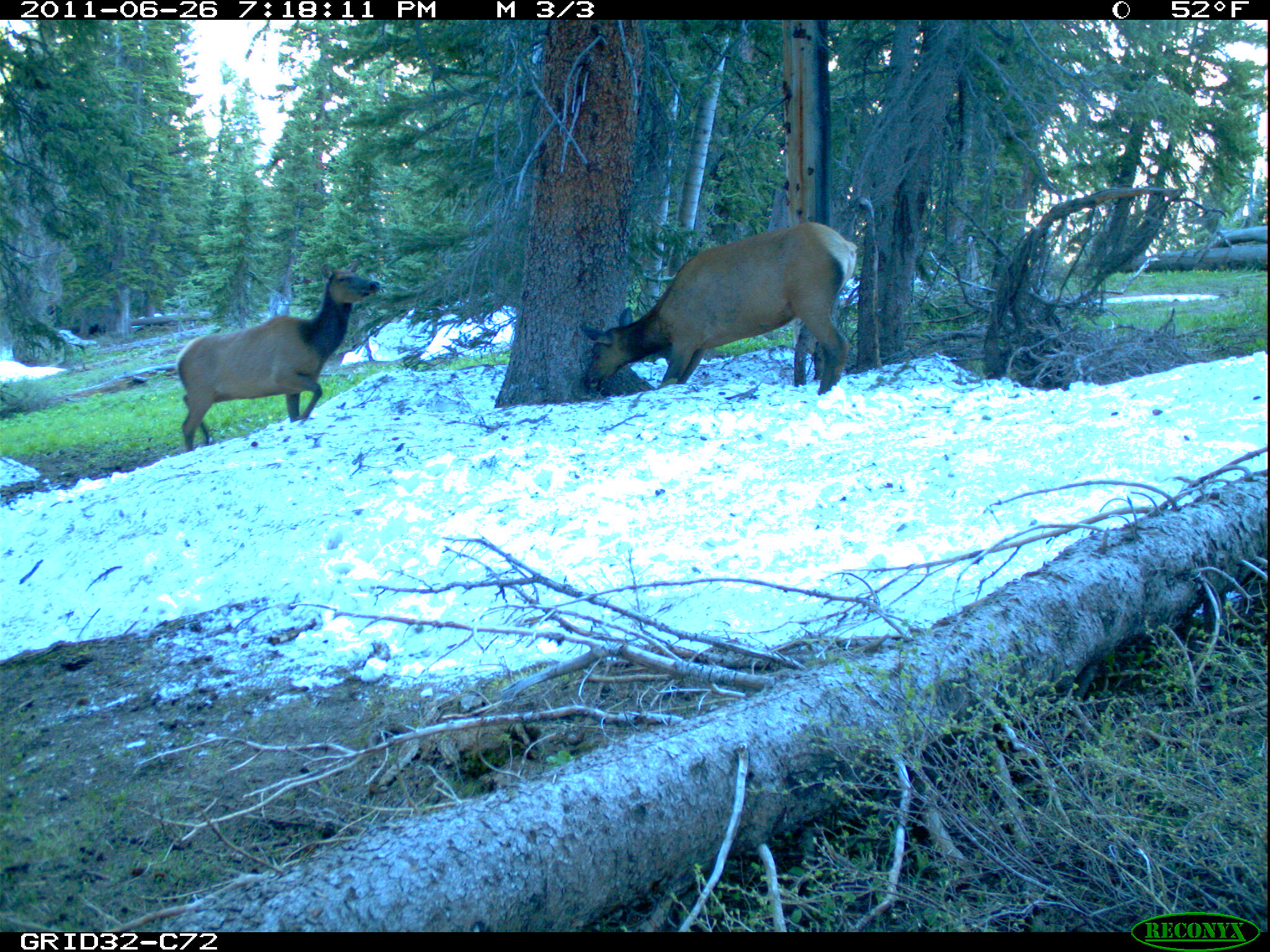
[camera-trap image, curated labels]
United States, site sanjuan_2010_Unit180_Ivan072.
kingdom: Animalia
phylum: Chordata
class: Mammalia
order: Artiodactyla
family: Cervidae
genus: Cervus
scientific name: Cervus elaphus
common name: red deer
Cervus elaphus (red deer).